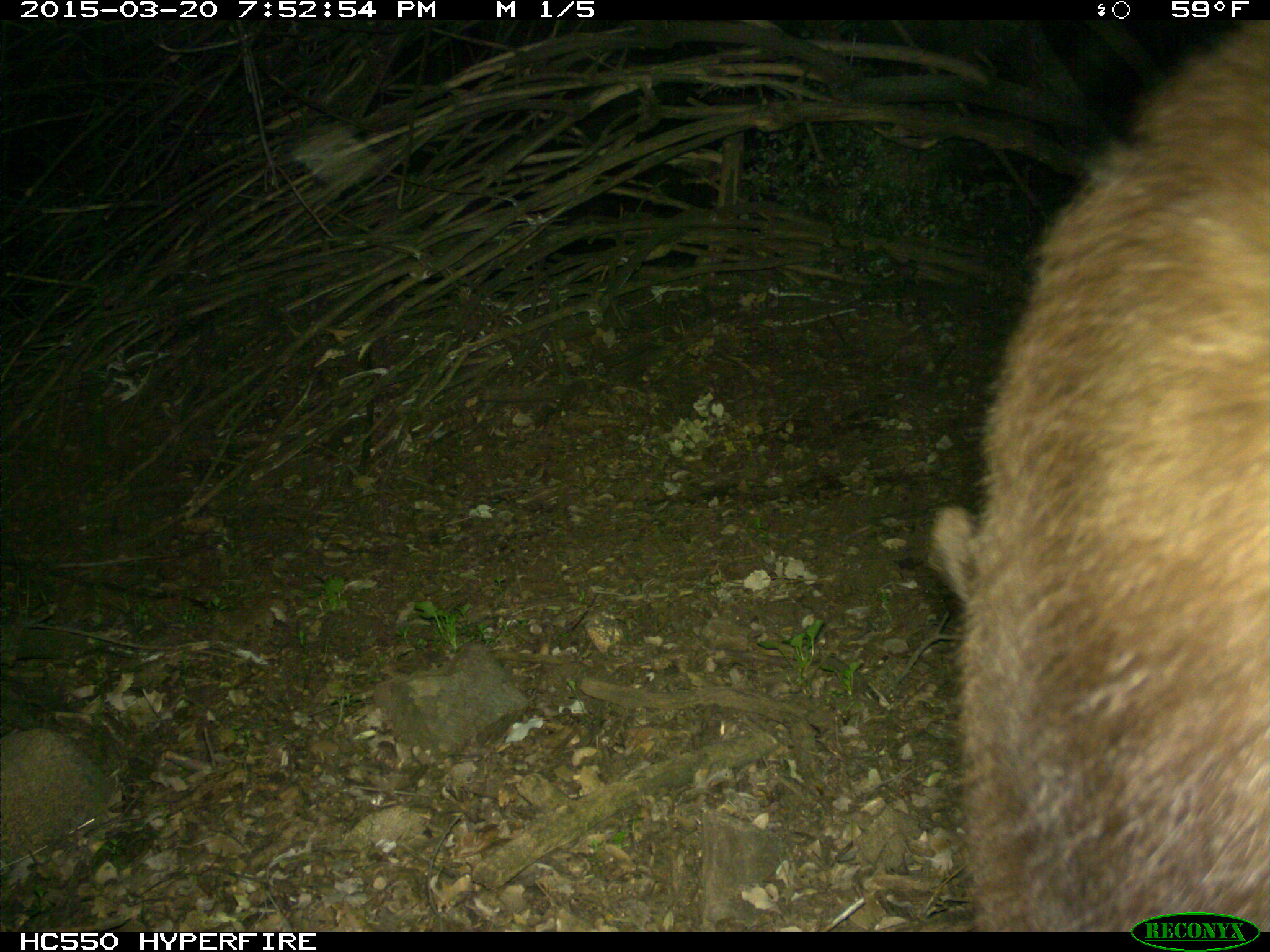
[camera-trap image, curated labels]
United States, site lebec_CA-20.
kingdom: Animalia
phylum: Chordata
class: Mammalia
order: Carnivora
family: Ursidae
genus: Ursus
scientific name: Ursus americanus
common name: american black bear